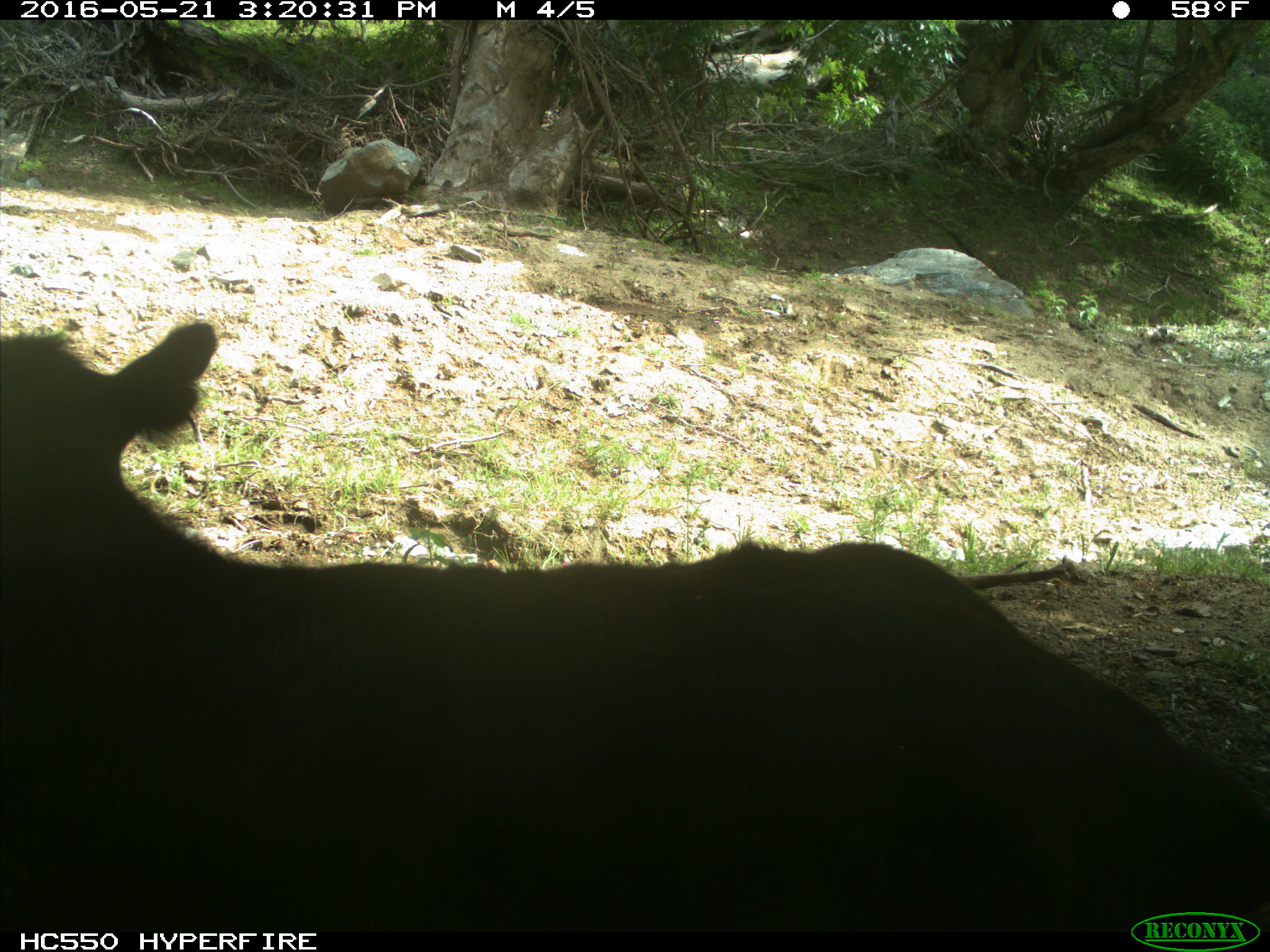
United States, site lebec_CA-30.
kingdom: Animalia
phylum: Chordata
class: Mammalia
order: Artiodactyla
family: Bovidae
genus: Bos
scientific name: Bos taurus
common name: domestic cow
Bos taurus (domestic cow).